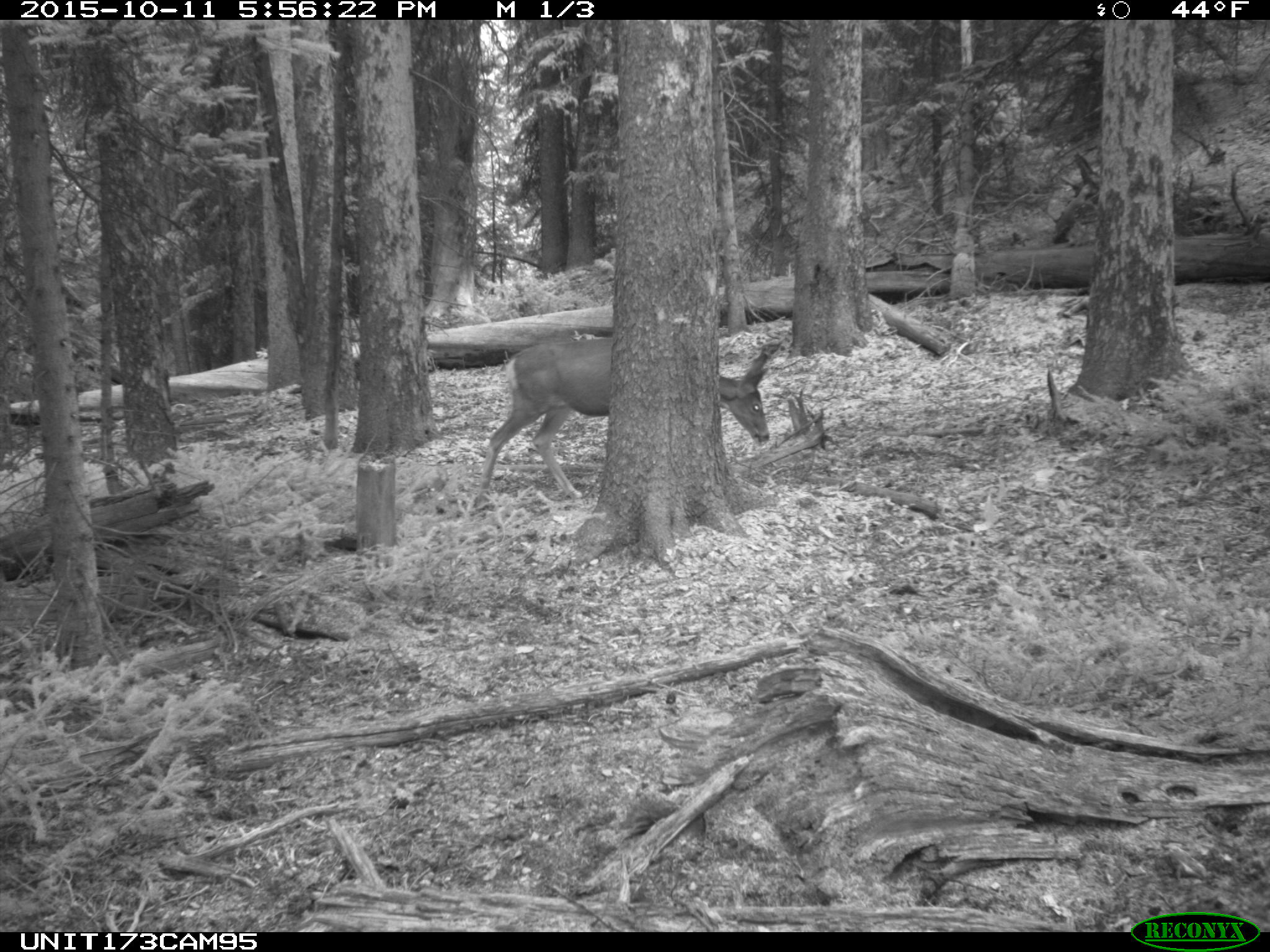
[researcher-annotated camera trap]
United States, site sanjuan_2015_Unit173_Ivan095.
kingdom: Animalia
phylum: Chordata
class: Mammalia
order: Artiodactyla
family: Cervidae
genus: Odocoileus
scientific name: Odocoileus hemionus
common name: mule deer